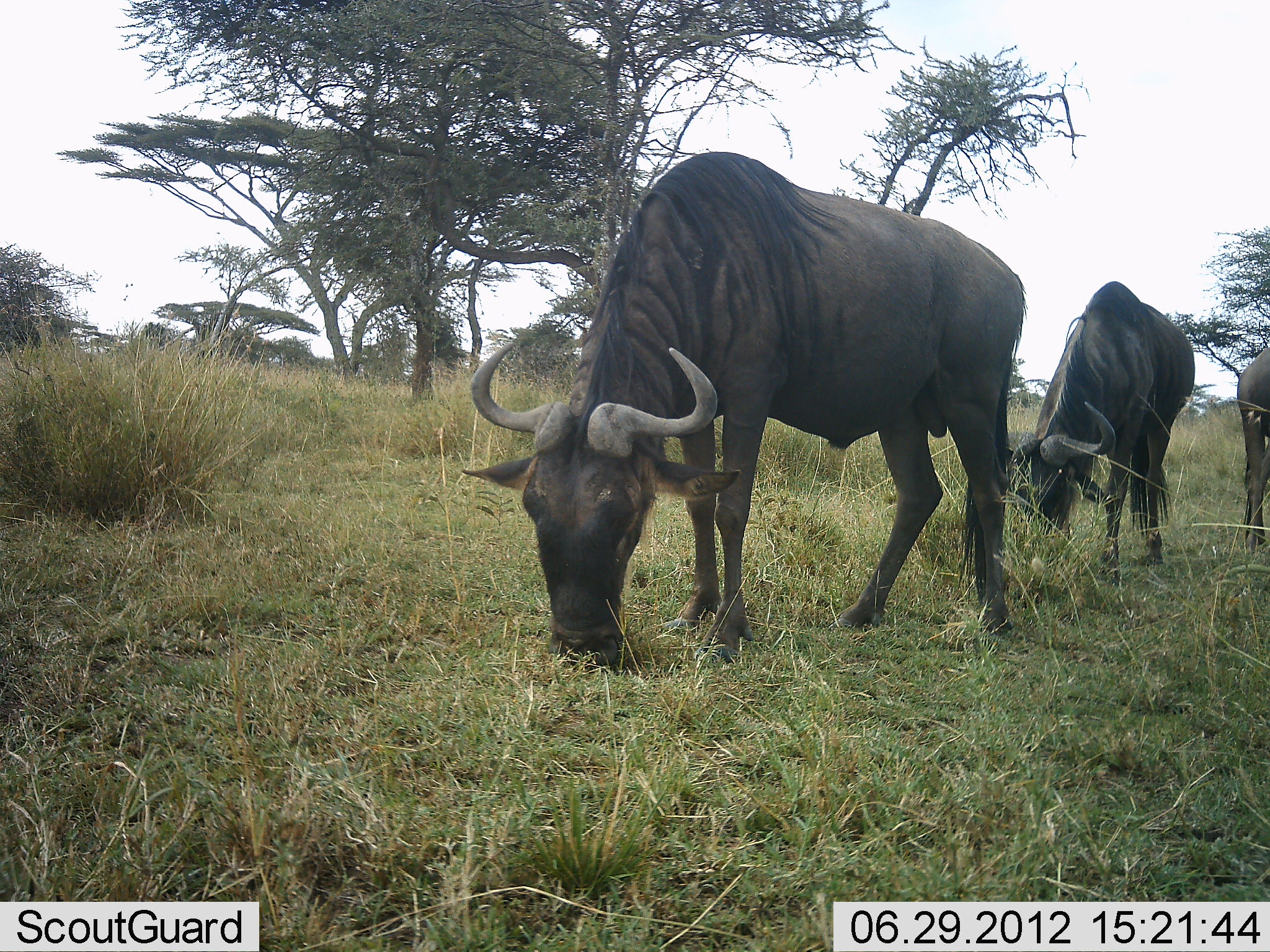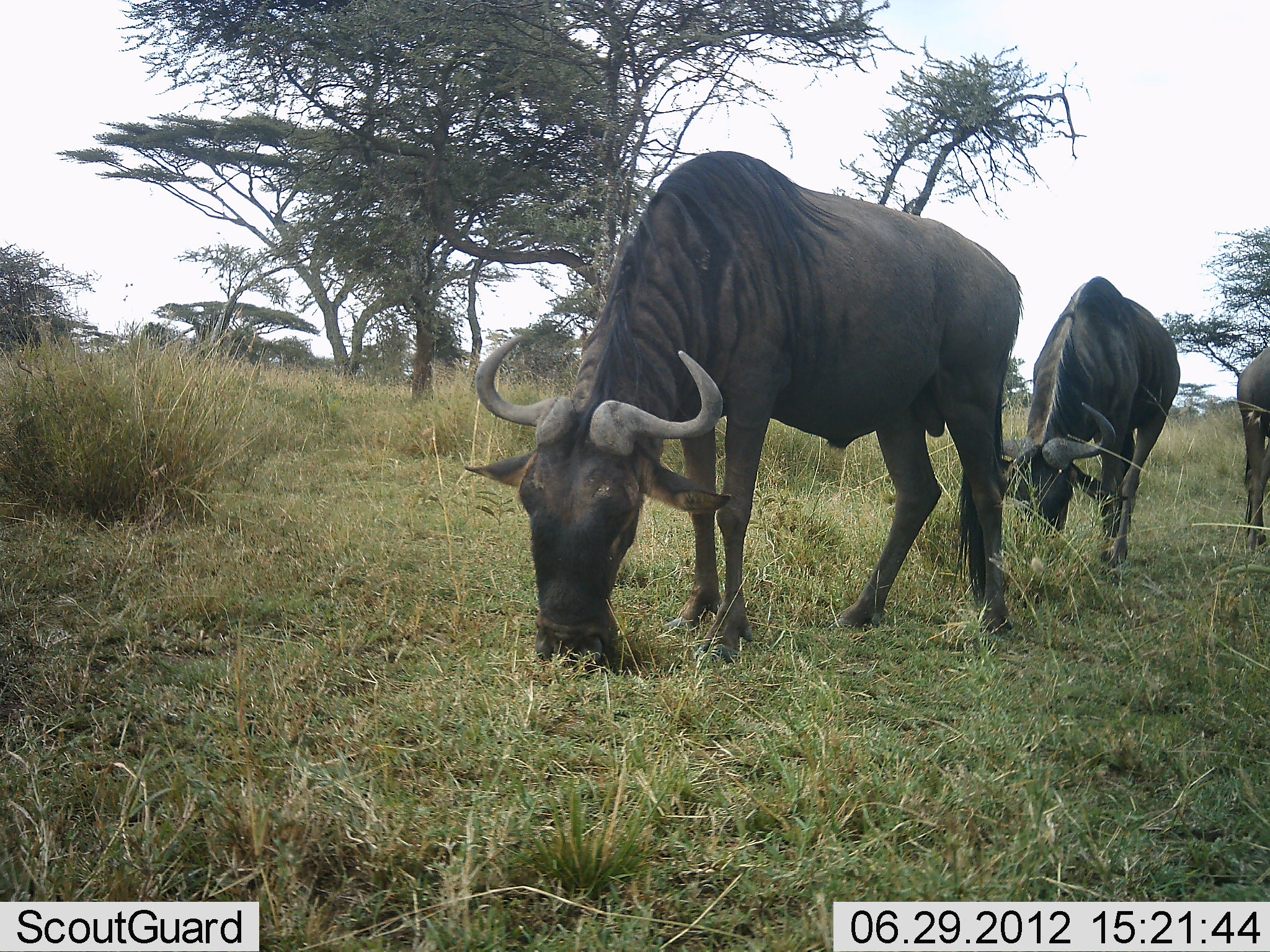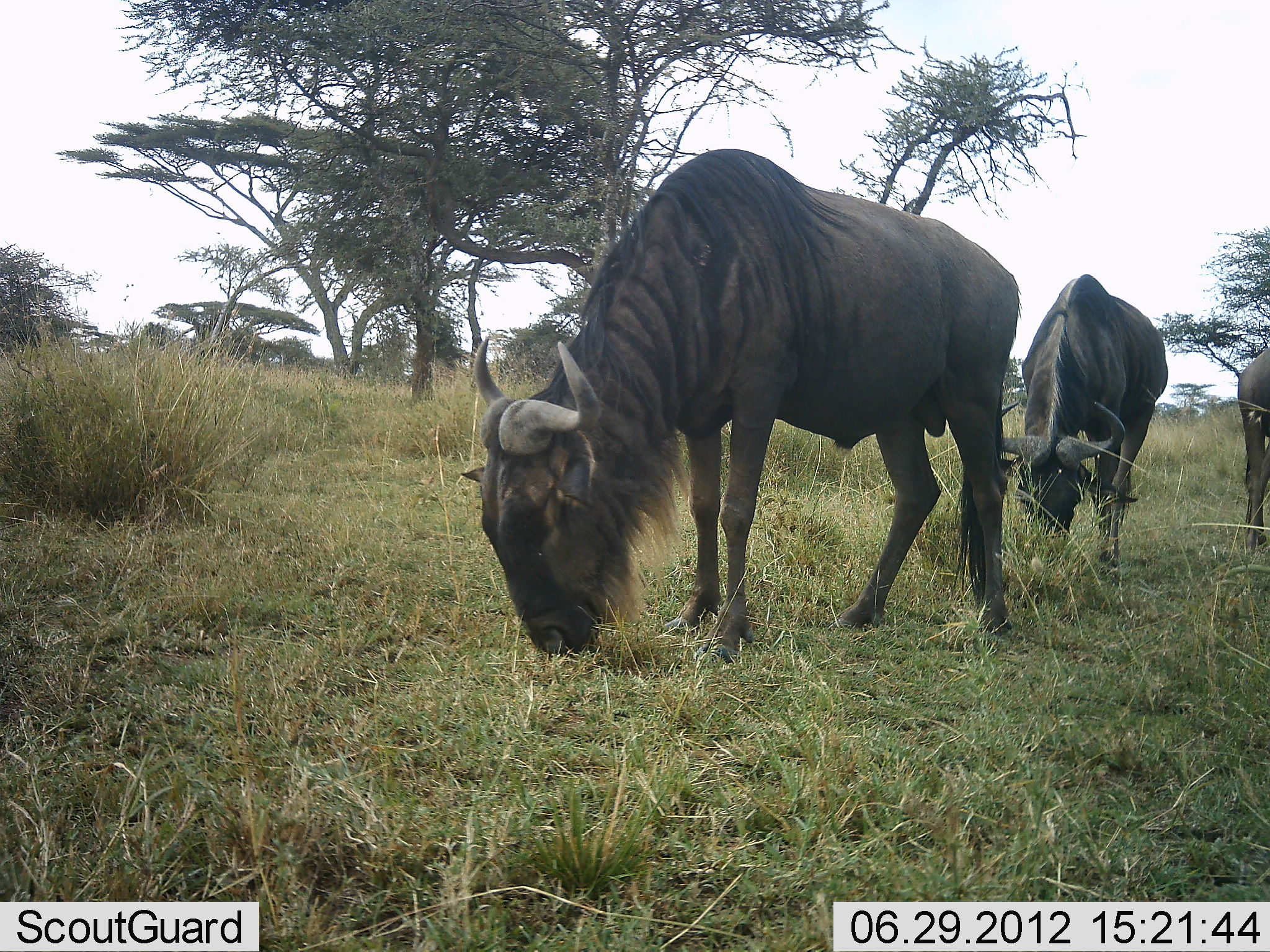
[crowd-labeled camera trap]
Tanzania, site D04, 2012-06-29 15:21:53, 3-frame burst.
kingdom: Animalia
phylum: Chordata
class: Mammalia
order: Artiodactyla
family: Bovidae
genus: Connochaetes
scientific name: Connochaetes taurinus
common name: blue wildebeest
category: wildebeest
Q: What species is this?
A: Wildebeest (blue wildebeest) (Connochaetes taurinus).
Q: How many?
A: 3.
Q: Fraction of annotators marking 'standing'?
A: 40%.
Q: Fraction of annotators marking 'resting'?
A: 0%.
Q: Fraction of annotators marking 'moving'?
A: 0%.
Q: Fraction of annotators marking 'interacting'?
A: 0%.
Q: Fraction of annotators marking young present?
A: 0%.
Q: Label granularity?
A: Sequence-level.